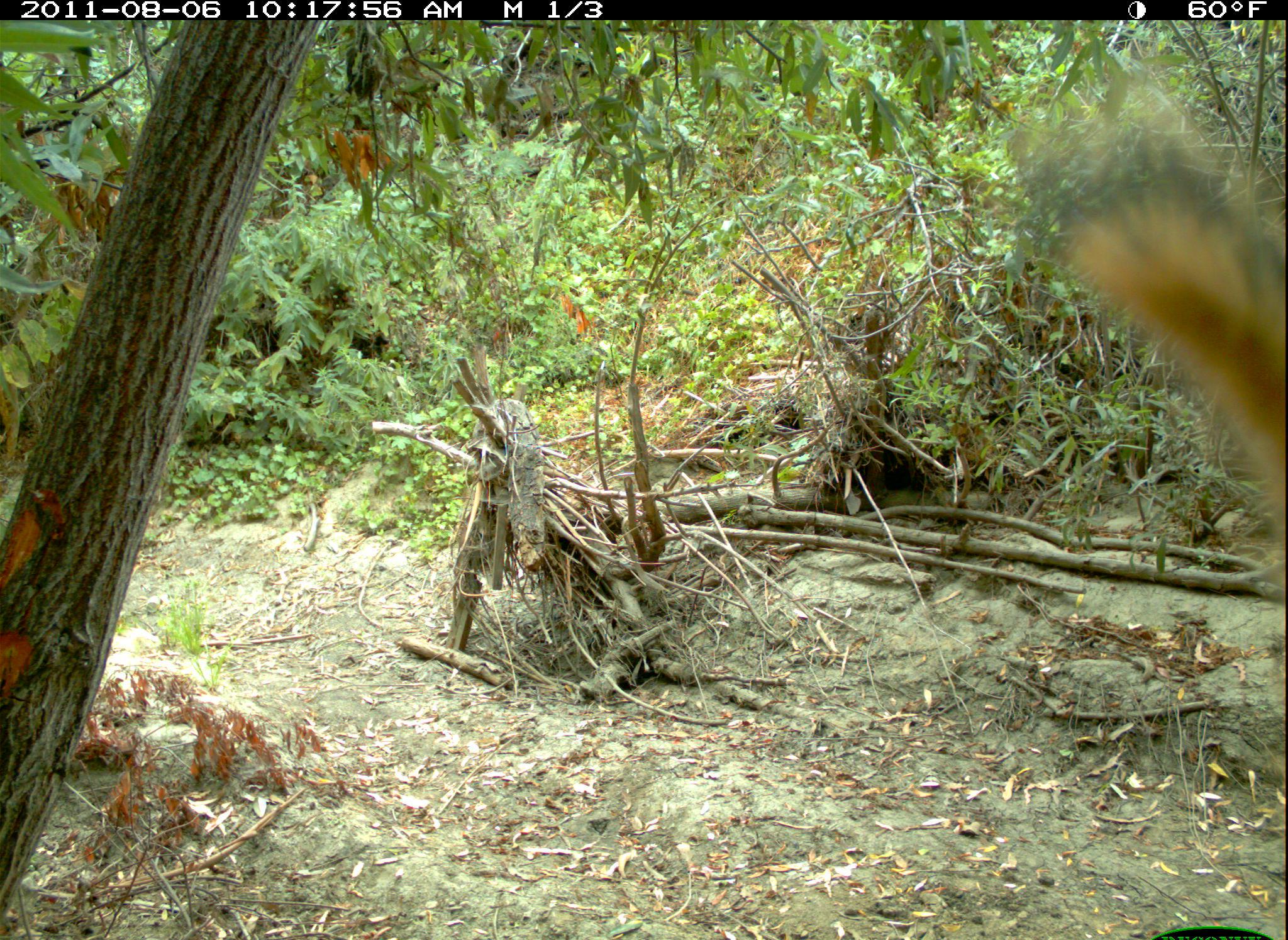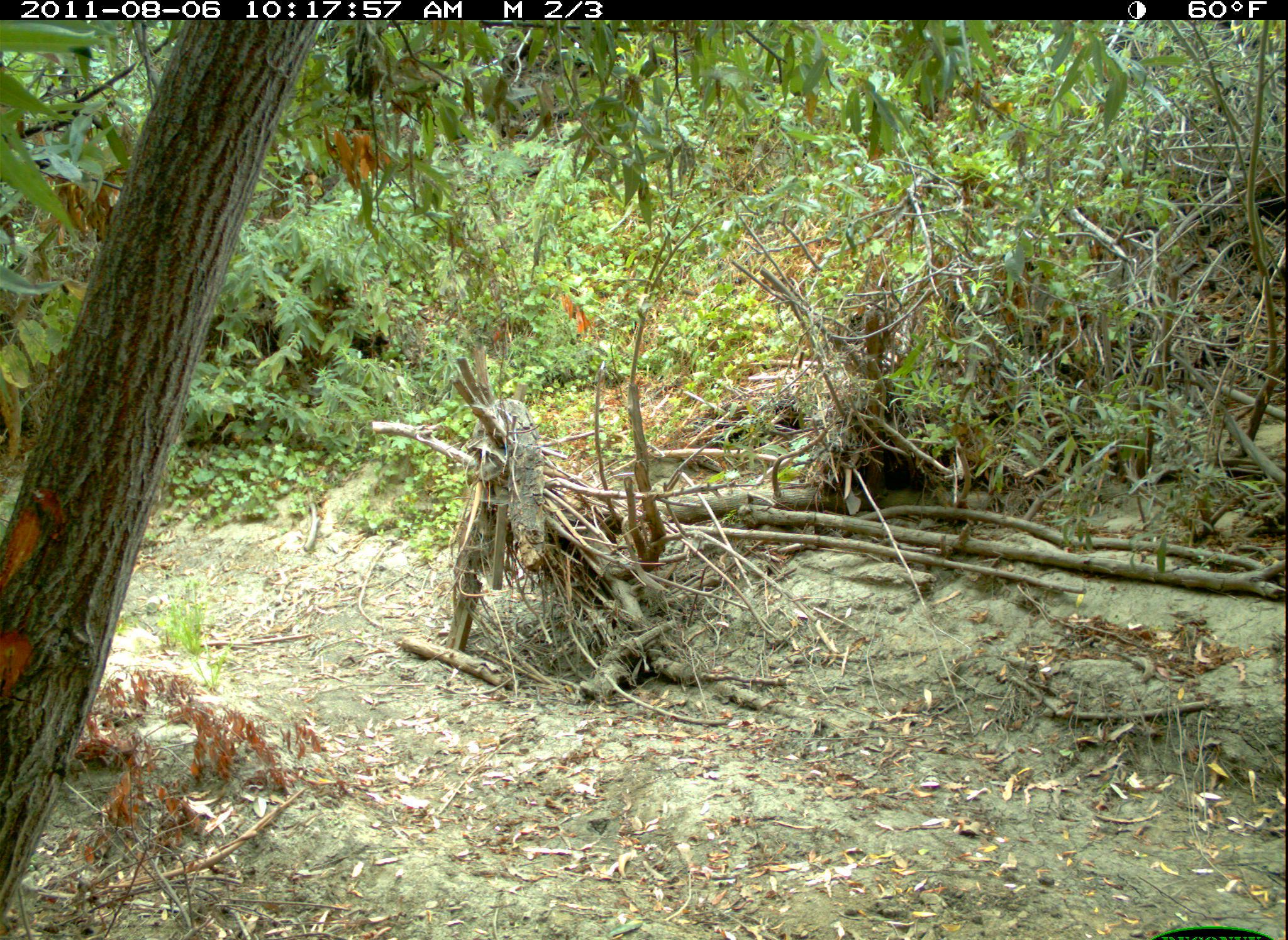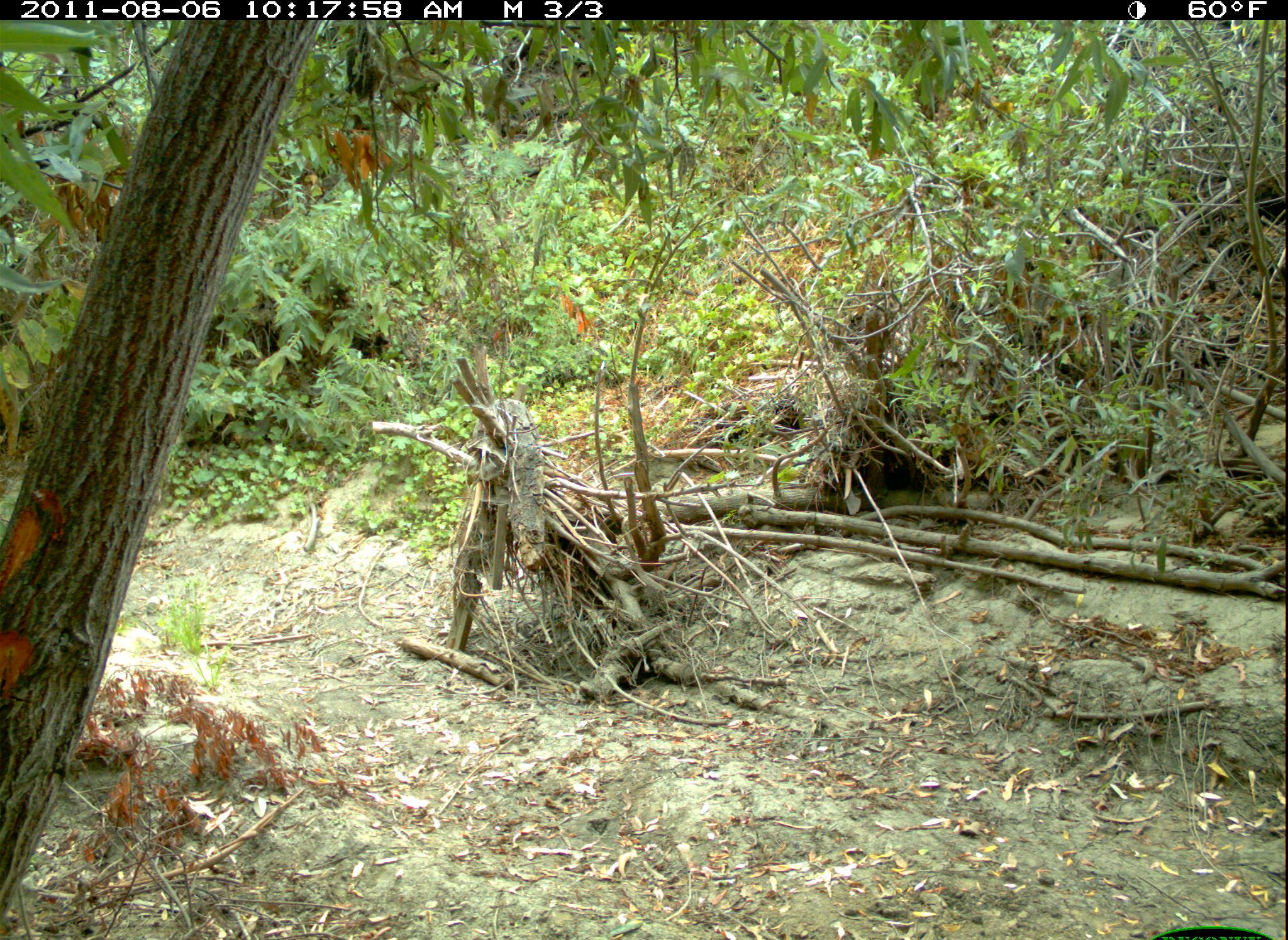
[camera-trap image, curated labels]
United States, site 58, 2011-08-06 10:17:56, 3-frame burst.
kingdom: Animalia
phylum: Chordata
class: Mammalia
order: Rodentia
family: Sciuridae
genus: Sciurus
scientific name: Sciurus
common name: squirrel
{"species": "squirrel (Sciurus)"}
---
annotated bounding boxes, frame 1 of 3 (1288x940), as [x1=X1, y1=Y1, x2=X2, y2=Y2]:
squirrel: [x1=1006, y1=94, x2=1288, y2=506]